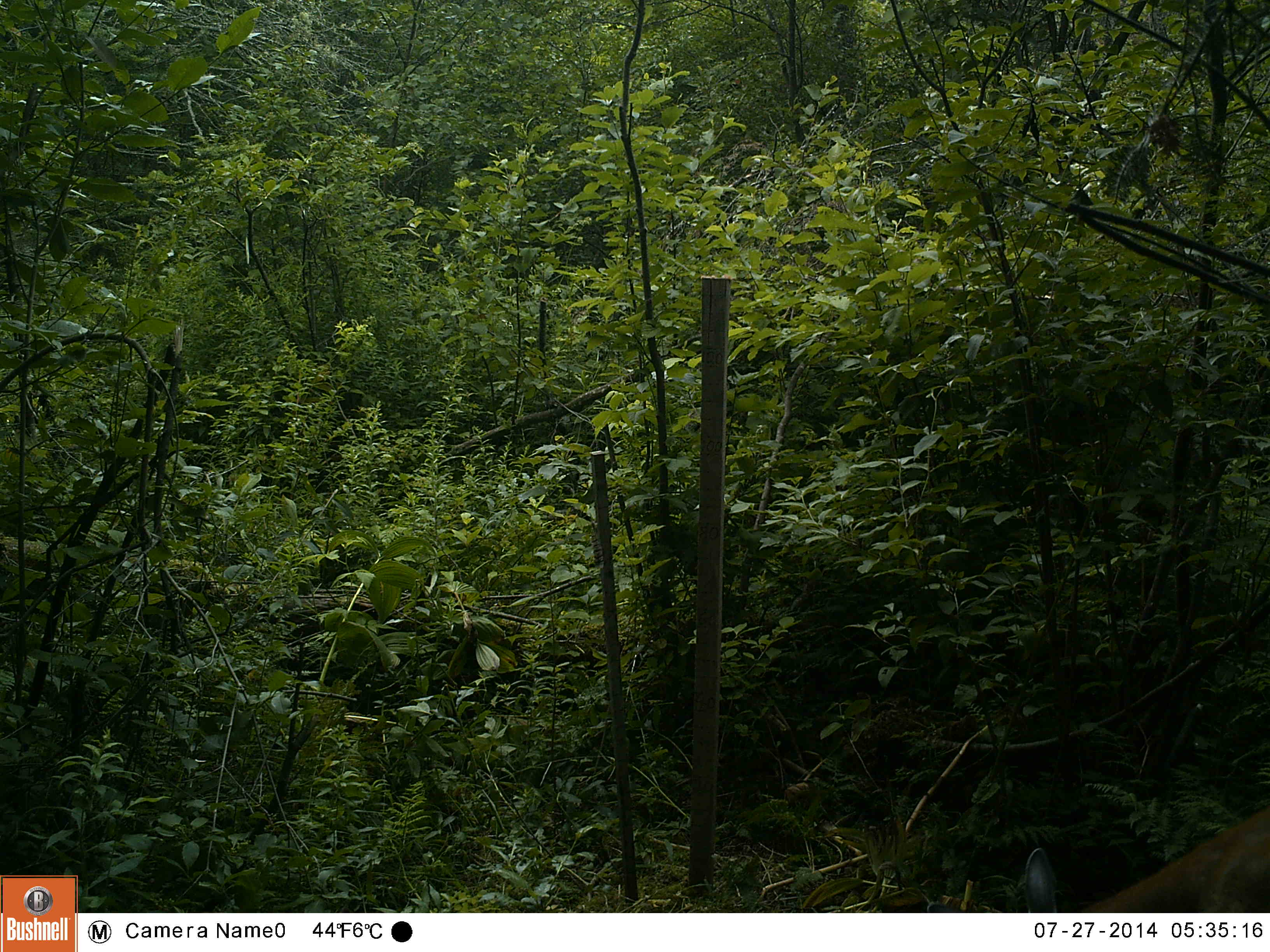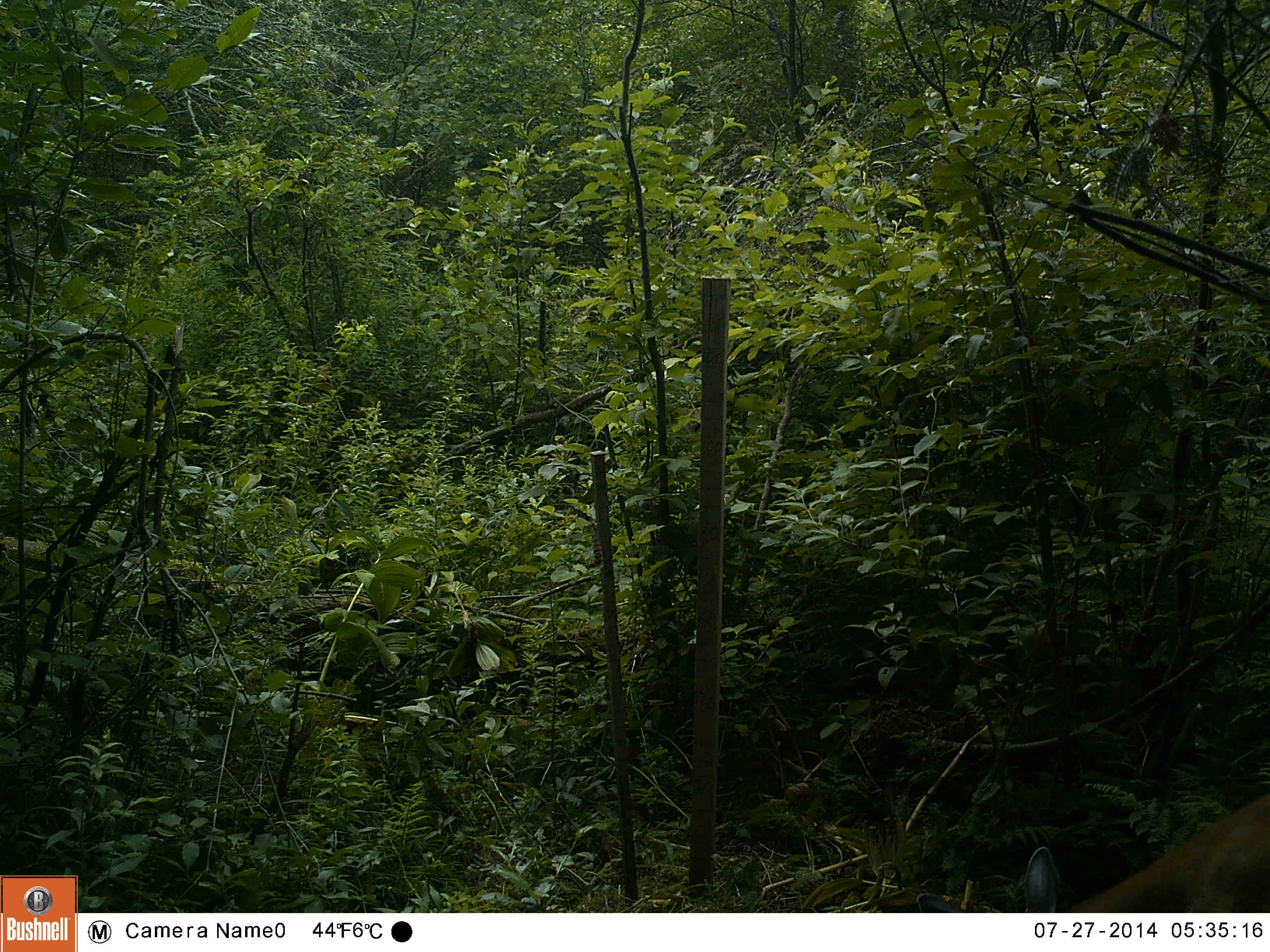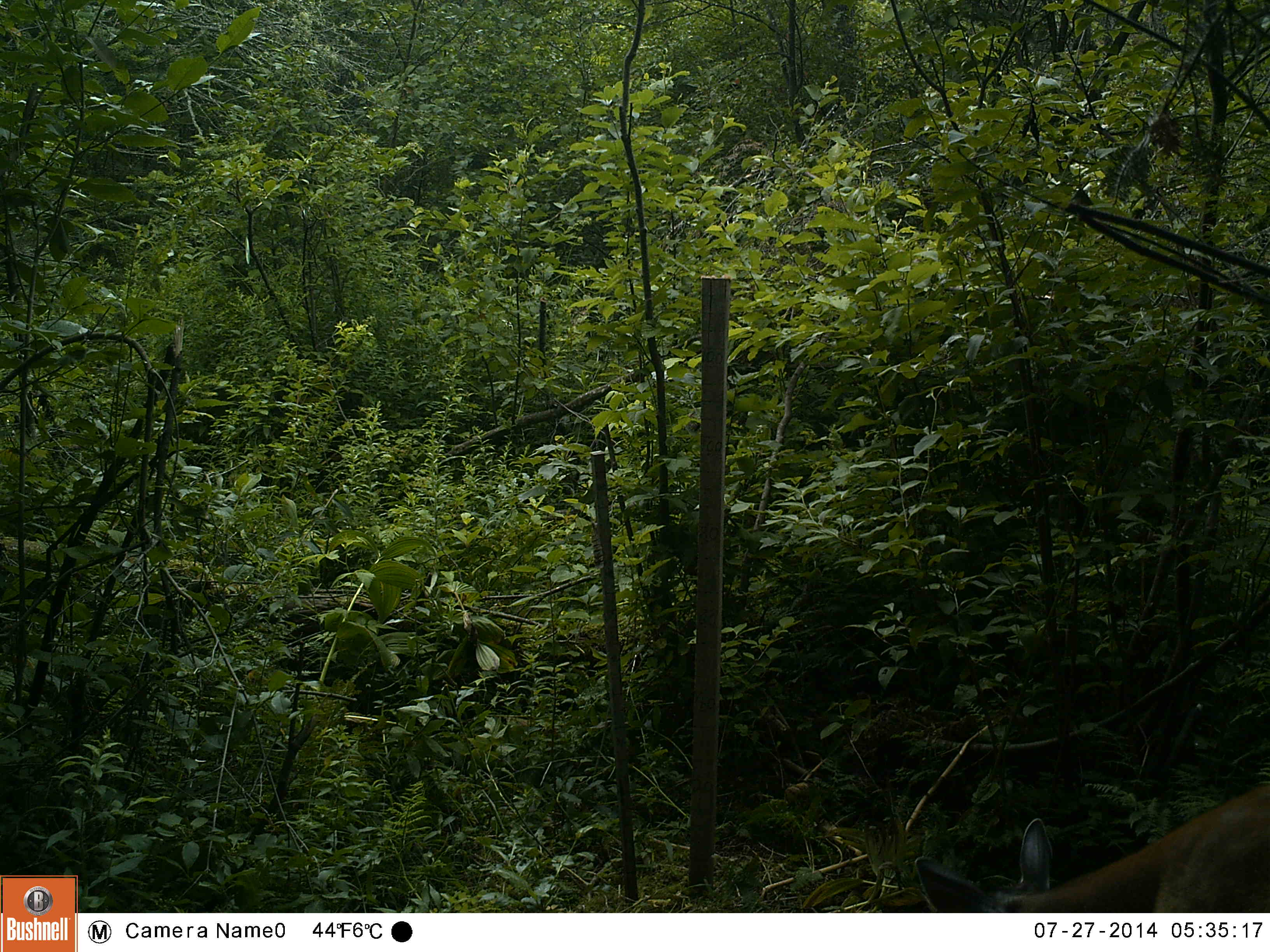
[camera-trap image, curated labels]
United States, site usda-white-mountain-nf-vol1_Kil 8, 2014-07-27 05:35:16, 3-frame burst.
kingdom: Animalia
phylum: Chordata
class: Mammalia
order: Artiodactyla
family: Cervidae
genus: Odocoileus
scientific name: Odocoileus virginianus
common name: white-tailed deer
White-tailed deer (Odocoileus virginianus).